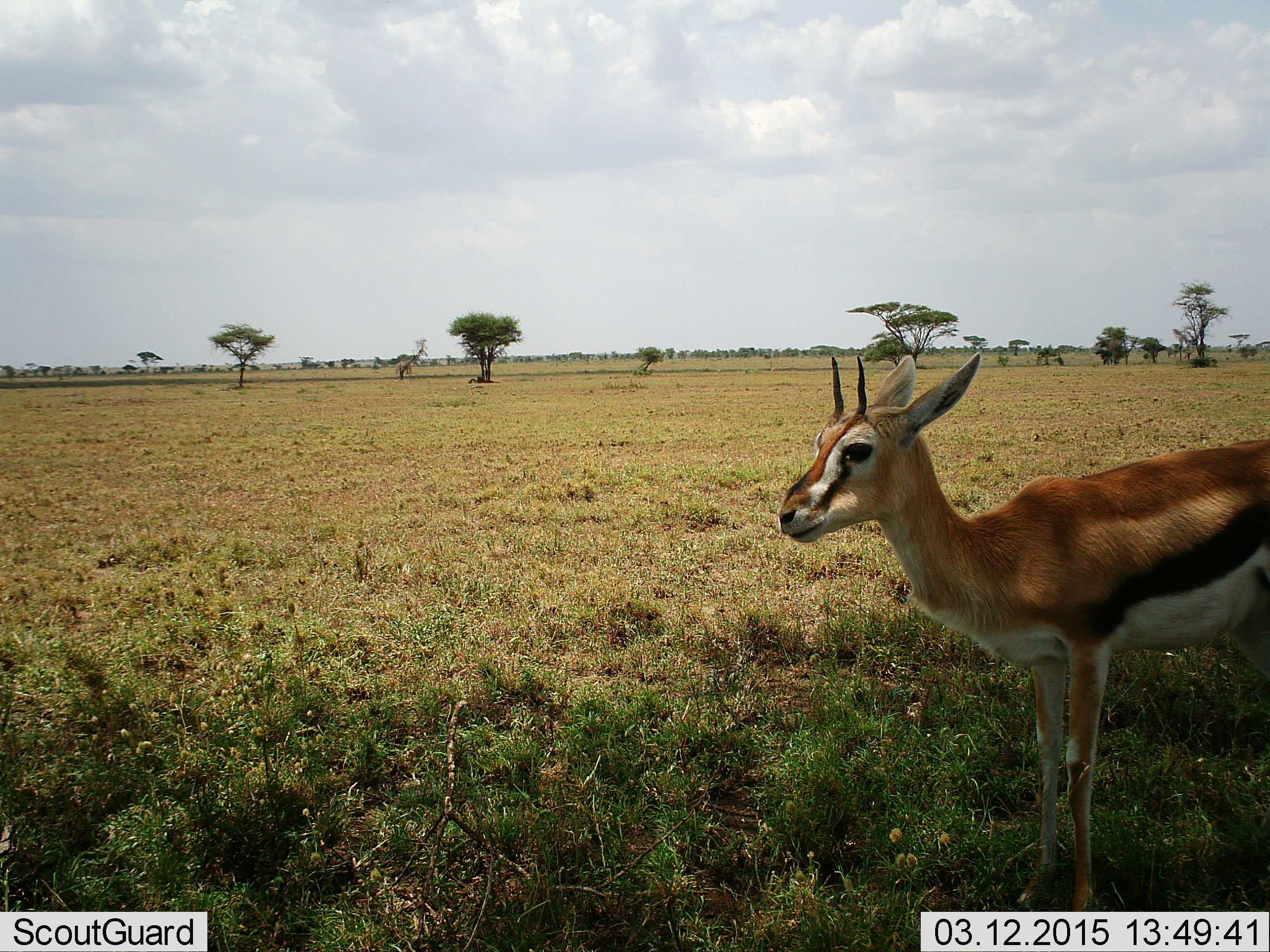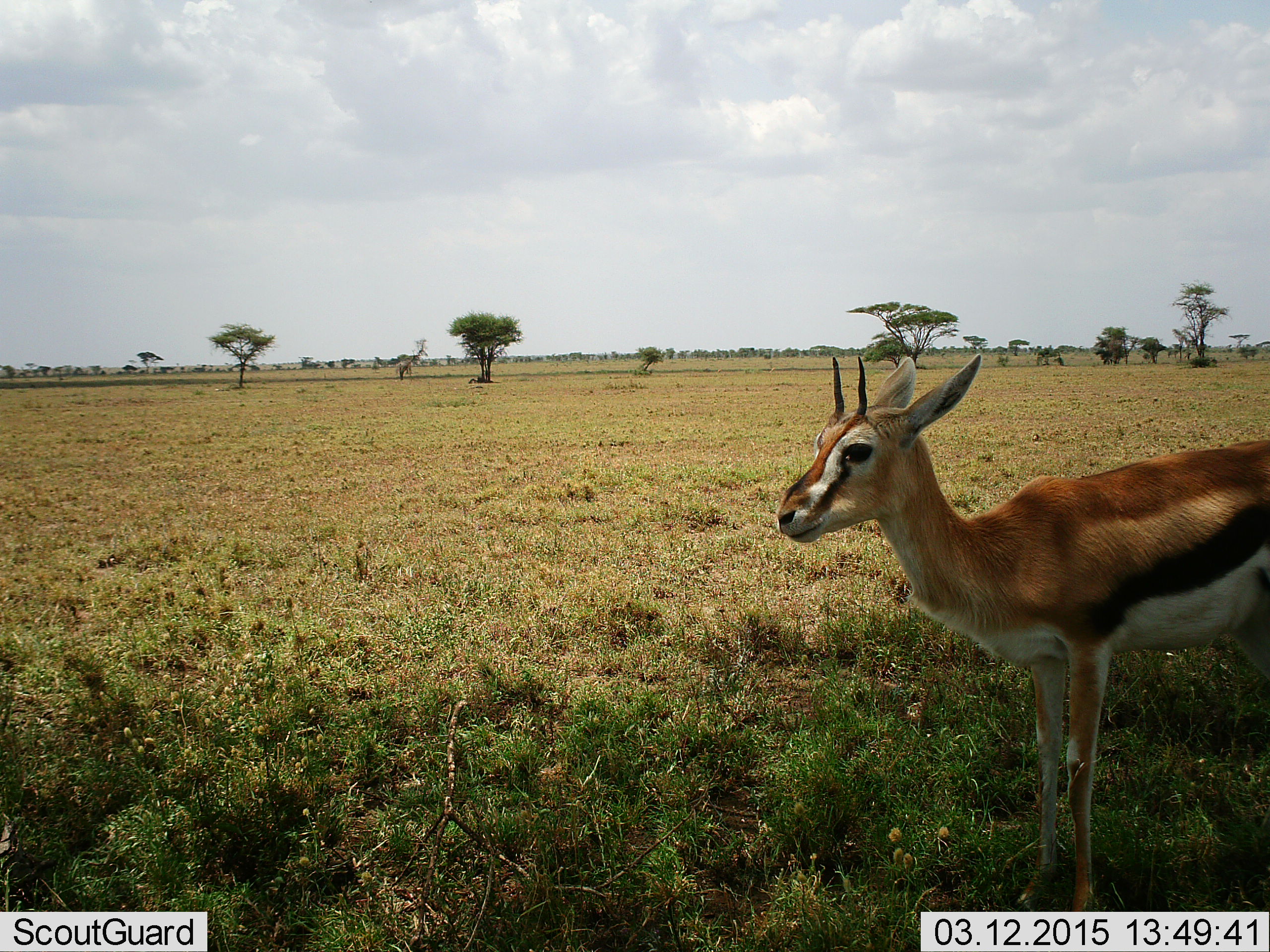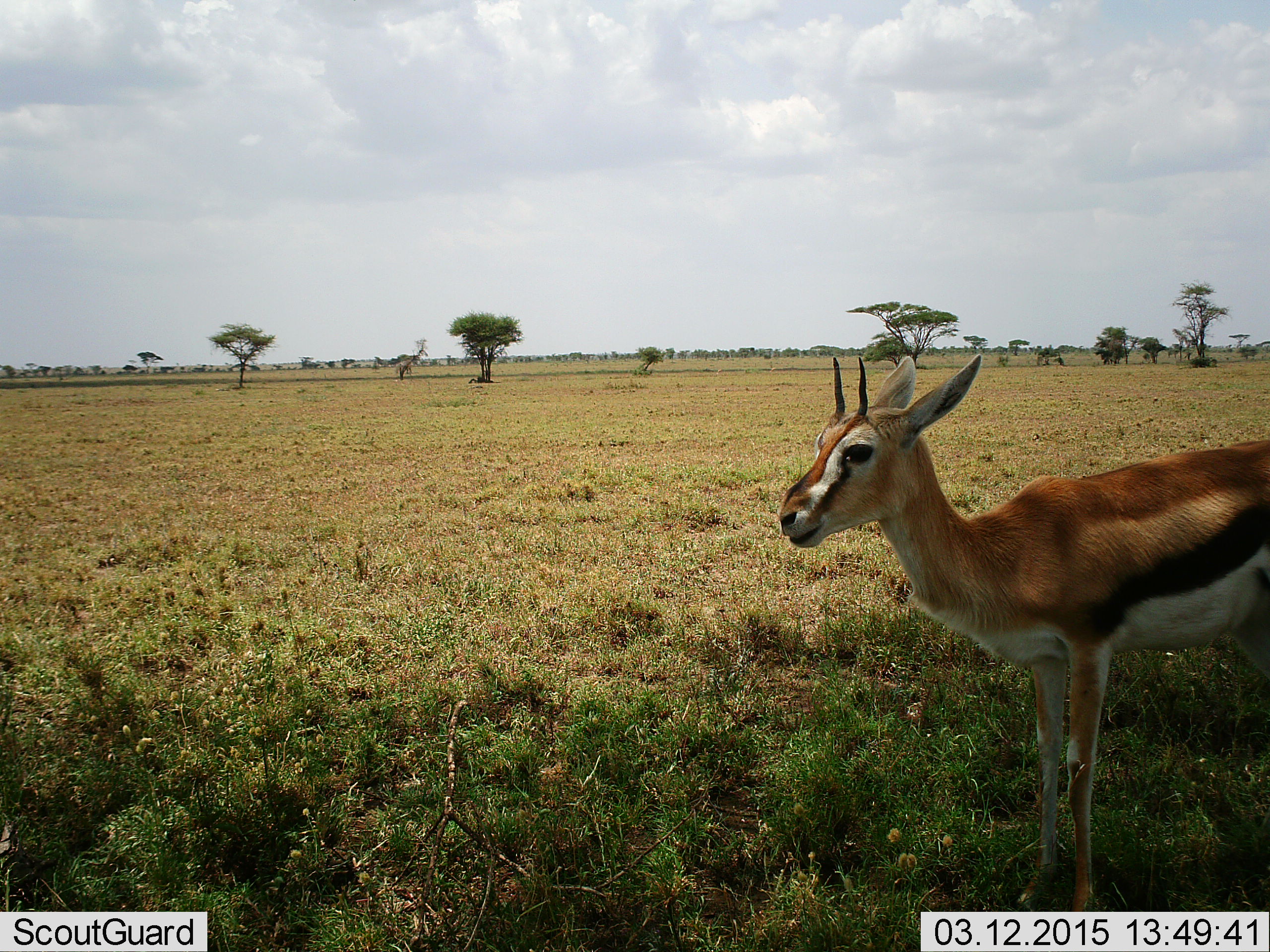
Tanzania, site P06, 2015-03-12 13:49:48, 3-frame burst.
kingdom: Animalia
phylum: Chordata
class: Mammalia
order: Artiodactyla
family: Bovidae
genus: Eudorcas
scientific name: Eudorcas thomsonii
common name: thomson's gazelle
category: gazellethomsons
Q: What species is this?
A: Gazellethomsons (thomson's gazelle) (Eudorcas thomsonii).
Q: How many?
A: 1.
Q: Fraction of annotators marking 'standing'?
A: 100%.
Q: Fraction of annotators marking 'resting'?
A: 0%.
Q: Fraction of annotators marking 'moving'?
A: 0%.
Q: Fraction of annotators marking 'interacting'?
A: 0%.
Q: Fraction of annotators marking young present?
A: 0%.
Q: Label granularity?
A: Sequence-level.